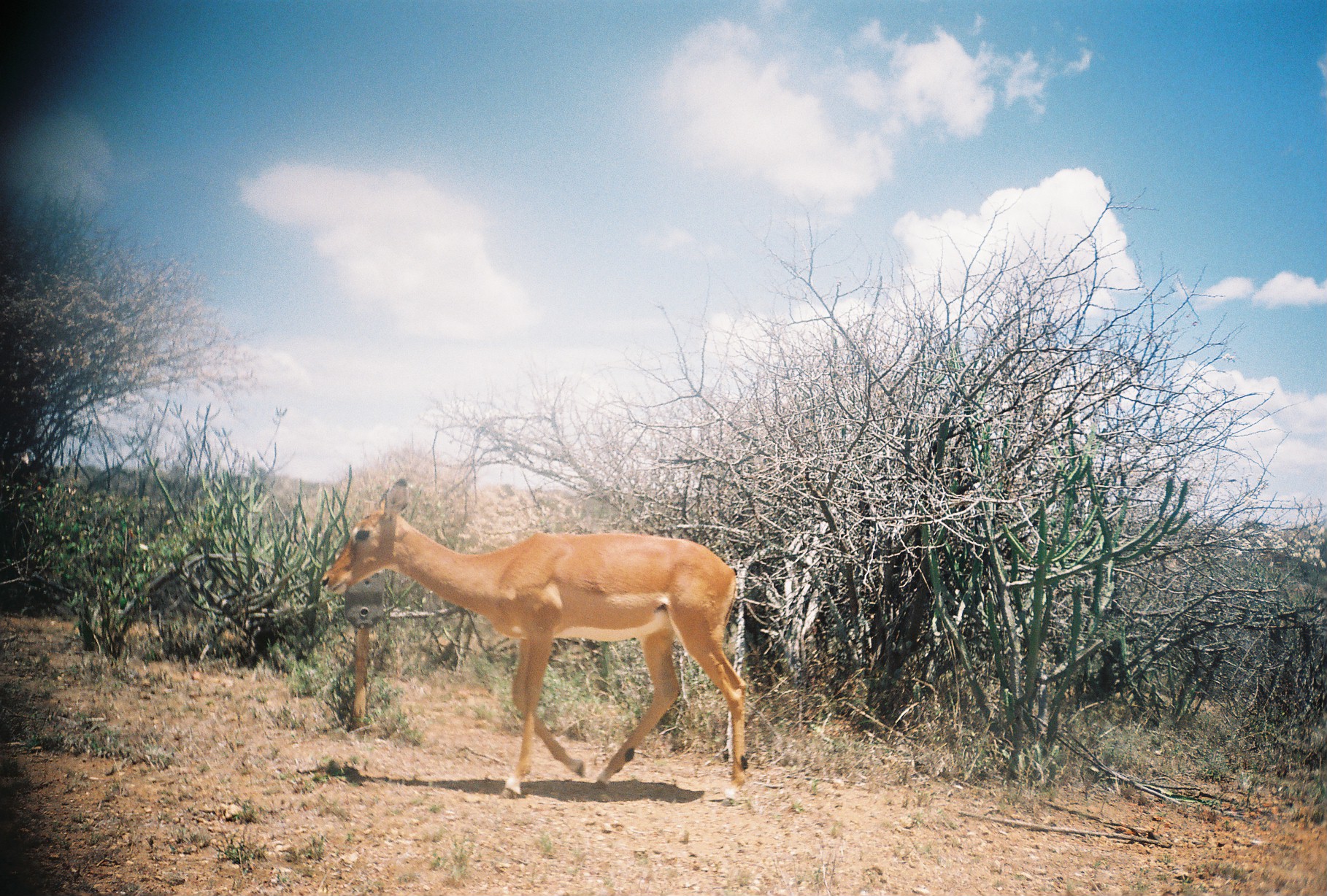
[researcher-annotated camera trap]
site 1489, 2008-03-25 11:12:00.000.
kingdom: Animalia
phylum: Chordata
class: Mammalia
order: Artiodactyla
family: Bovidae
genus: Aepyceros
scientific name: Aepyceros melampus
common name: impala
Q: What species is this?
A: Aepyceros melampus (impala).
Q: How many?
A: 1.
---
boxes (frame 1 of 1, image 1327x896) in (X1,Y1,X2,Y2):
aepyceros melampus: (316,476,748,806)